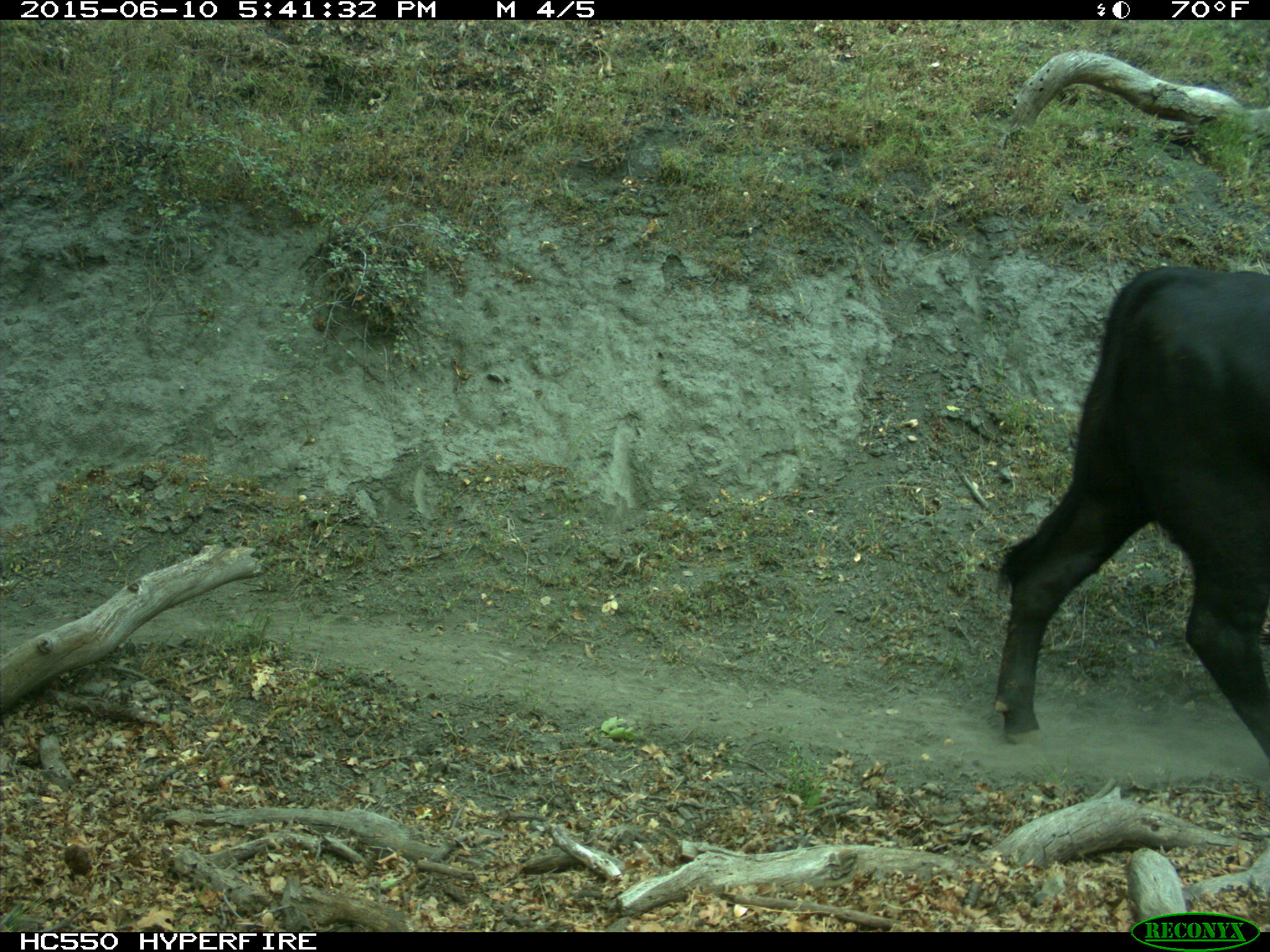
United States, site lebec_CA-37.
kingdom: Animalia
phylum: Chordata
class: Mammalia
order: Artiodactyla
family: Bovidae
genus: Bos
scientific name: Bos taurus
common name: domestic cow